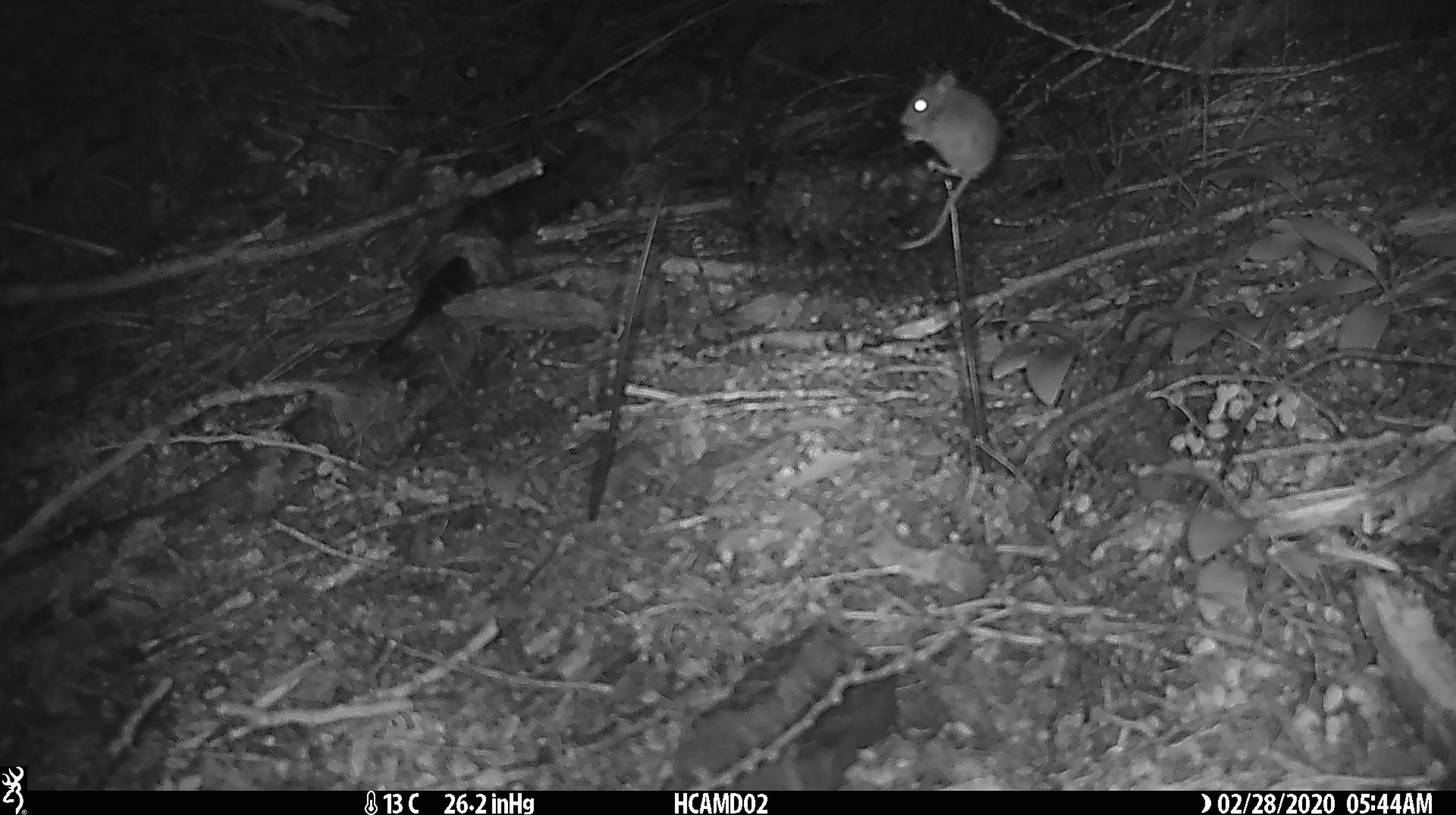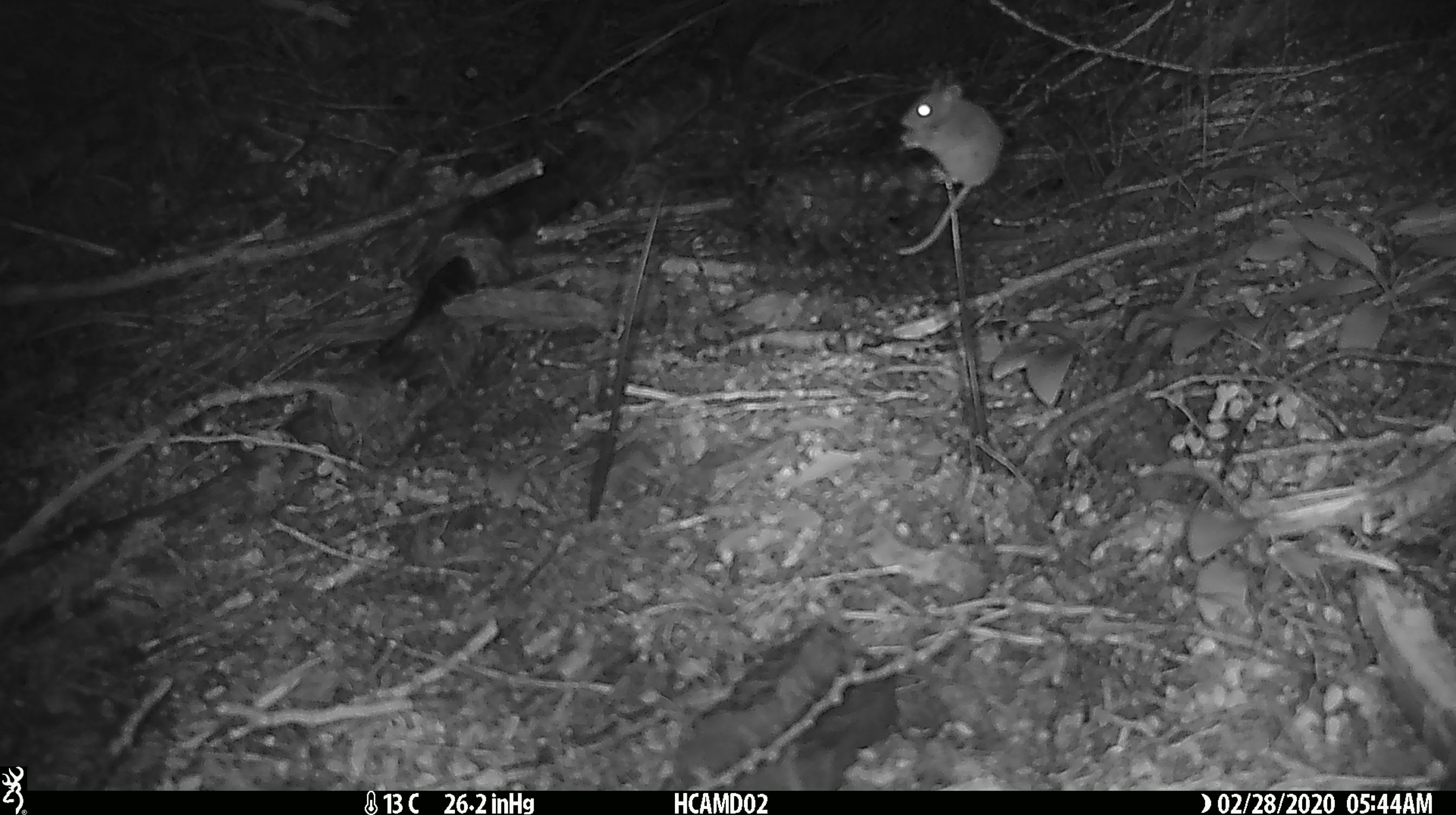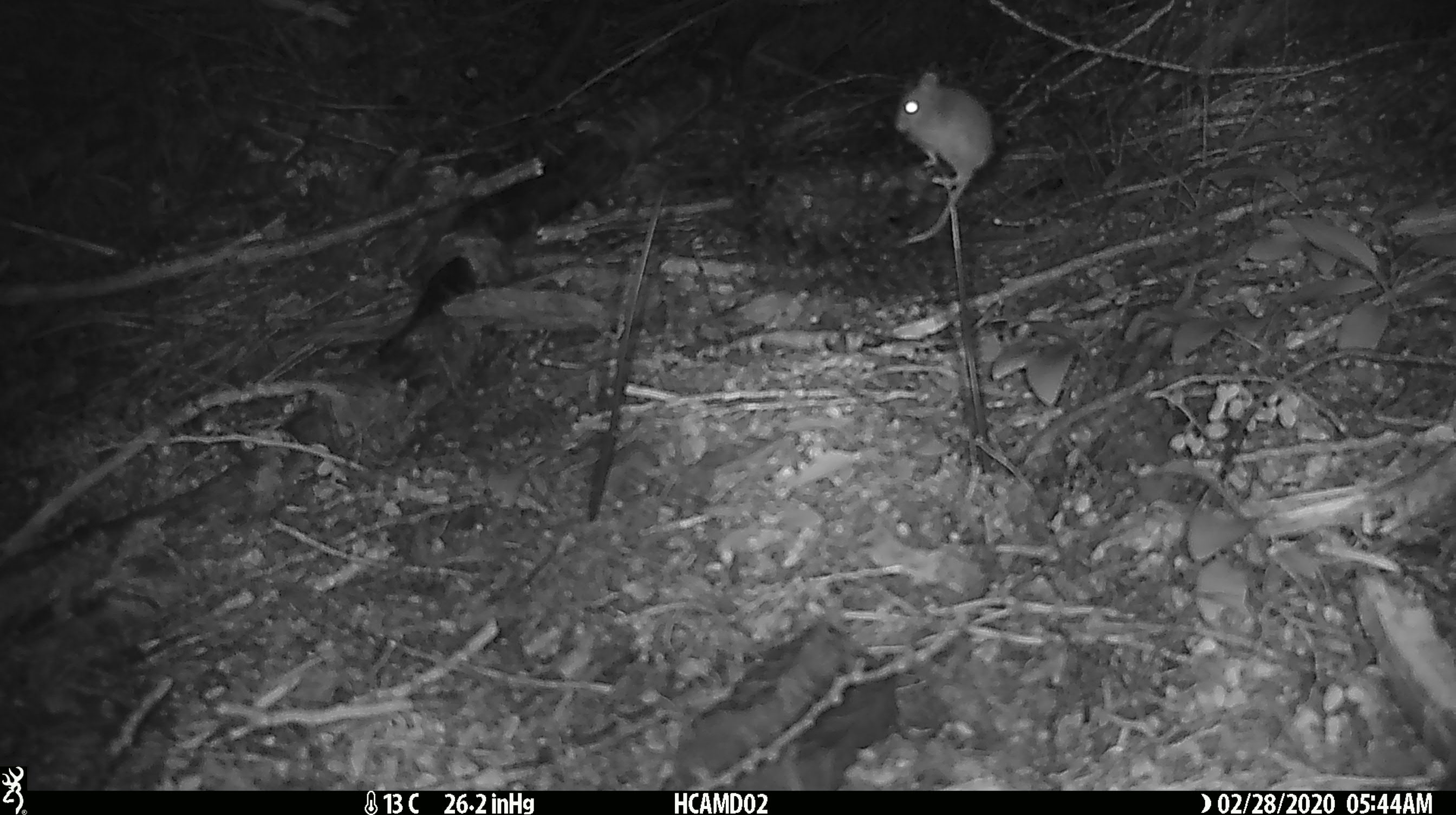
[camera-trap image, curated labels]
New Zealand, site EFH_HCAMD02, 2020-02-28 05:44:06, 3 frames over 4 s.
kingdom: Animalia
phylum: Chordata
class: Mammalia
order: Rodentia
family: Muridae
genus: Mus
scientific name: Mus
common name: mouse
Mouse (Mus).